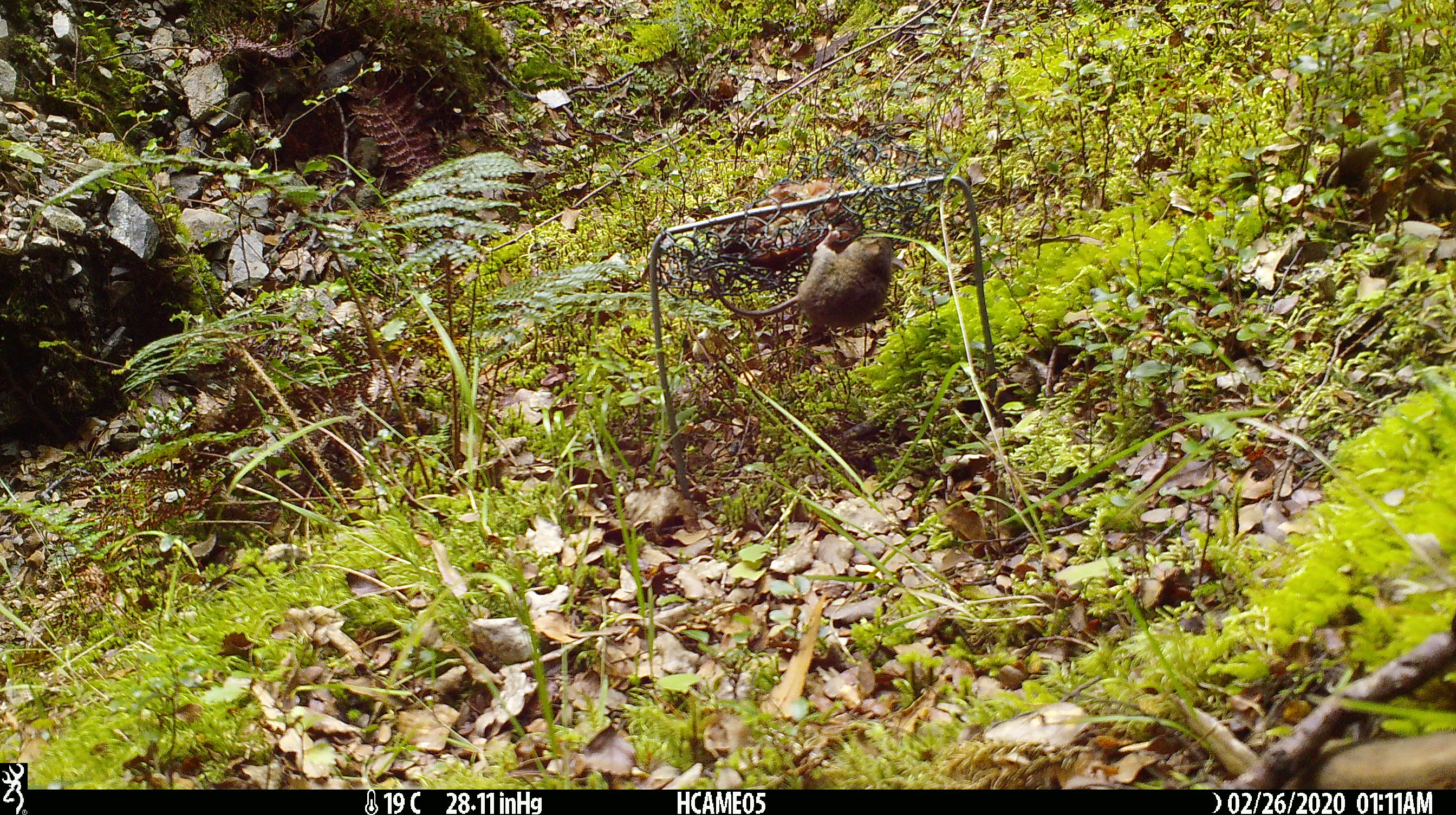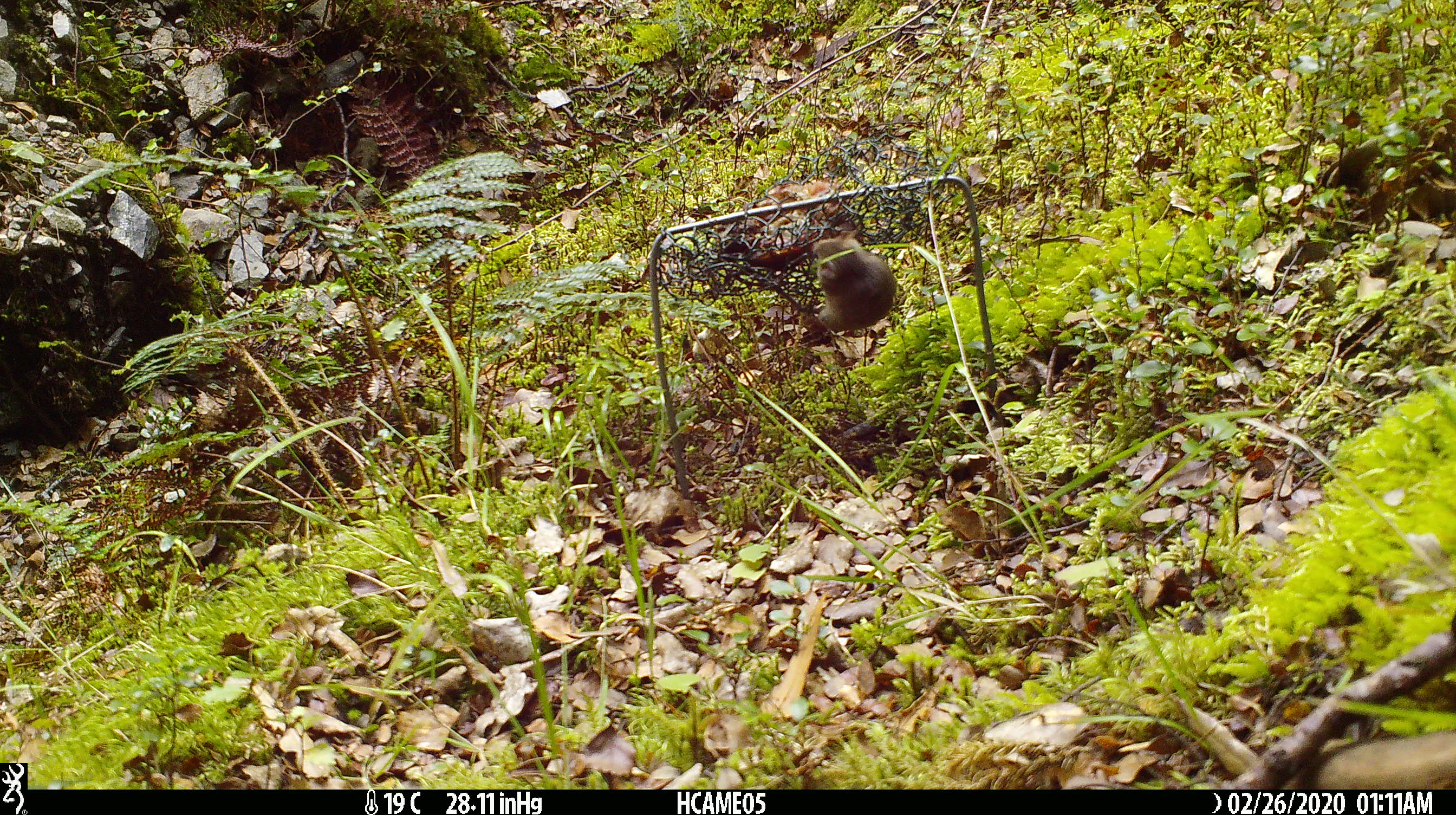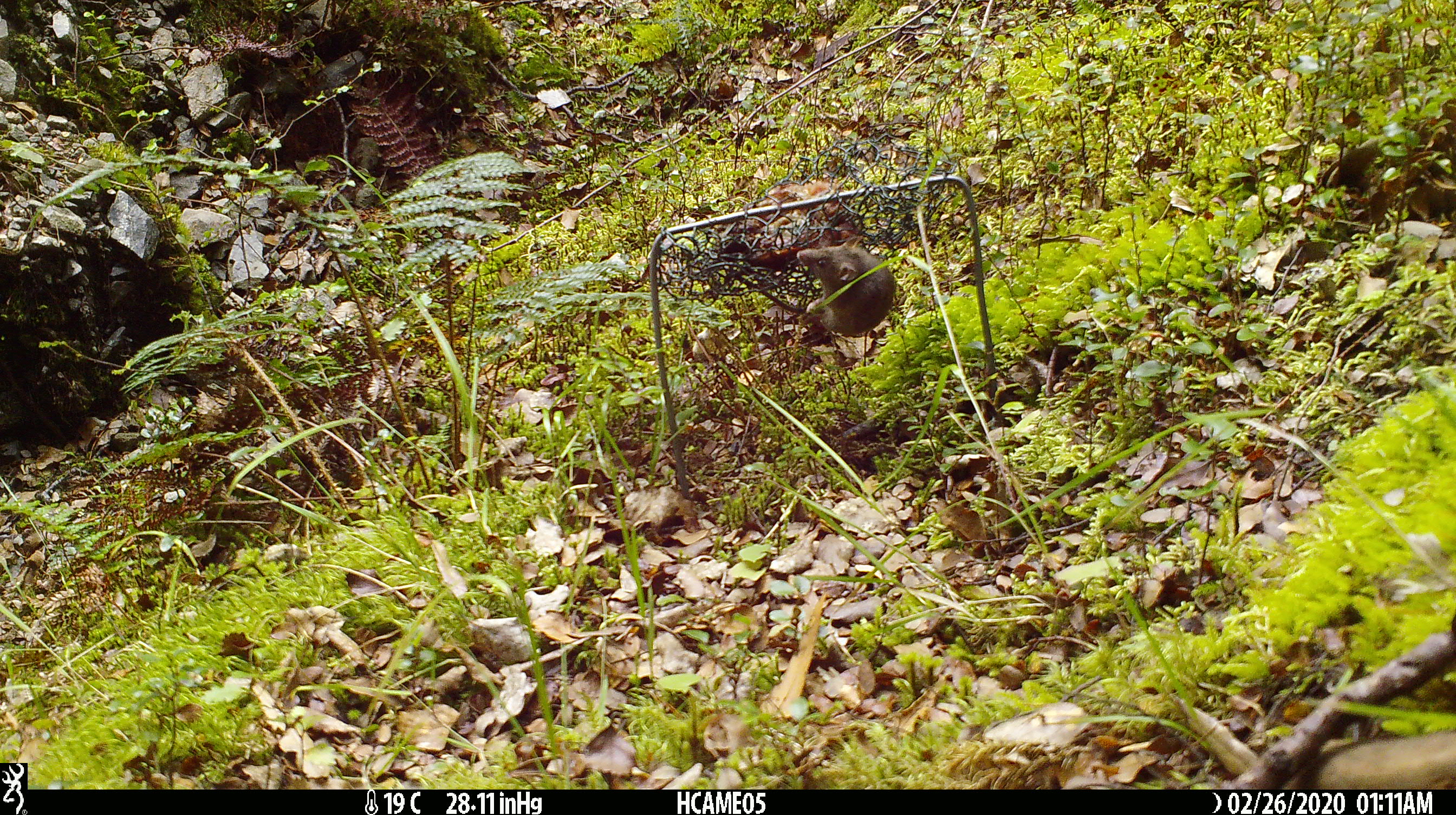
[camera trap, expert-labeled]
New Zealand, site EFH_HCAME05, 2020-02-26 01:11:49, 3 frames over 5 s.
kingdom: Animalia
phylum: Chordata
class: Mammalia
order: Rodentia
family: Muridae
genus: Mus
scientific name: Mus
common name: mouse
Mouse (Mus).